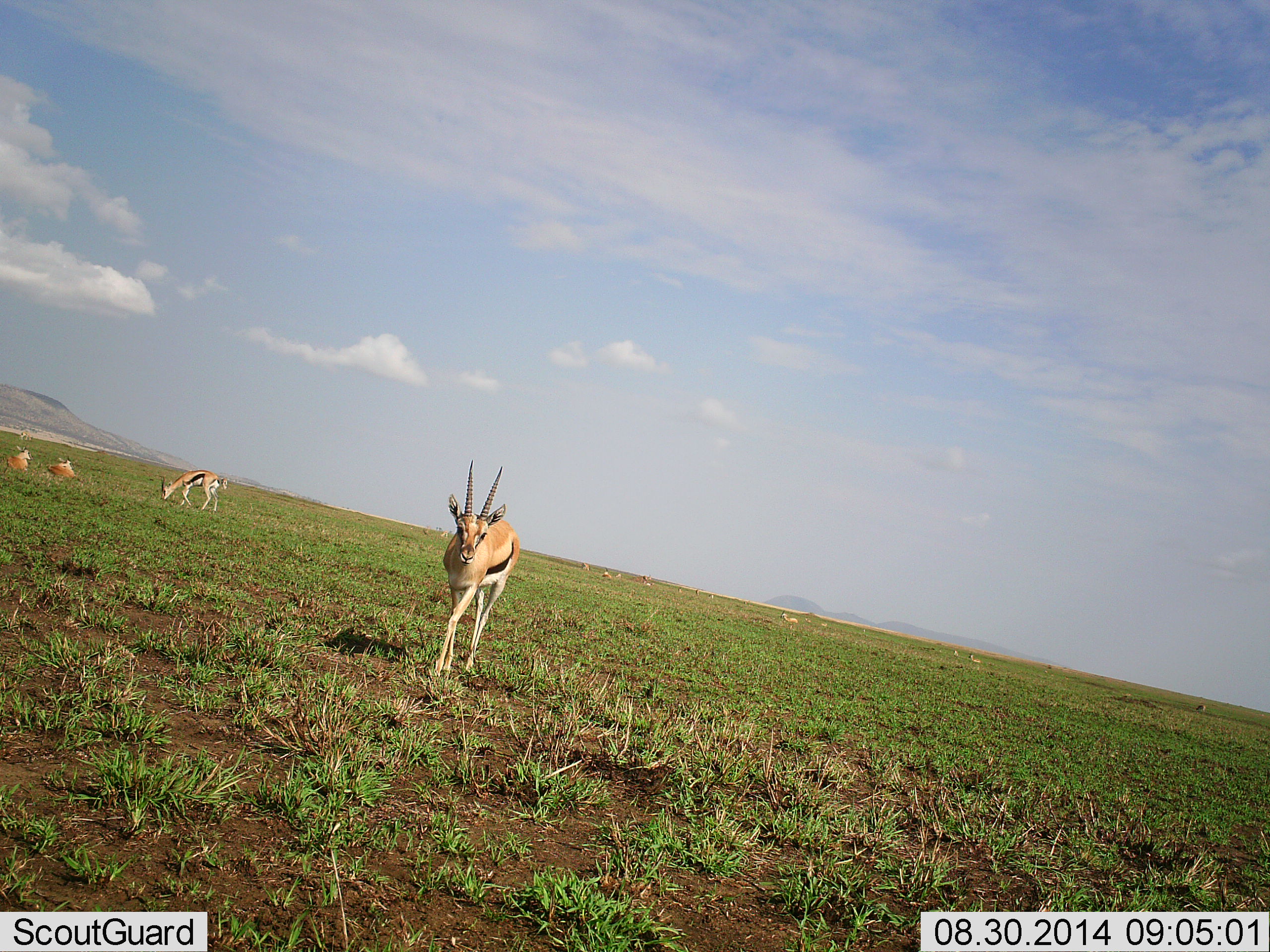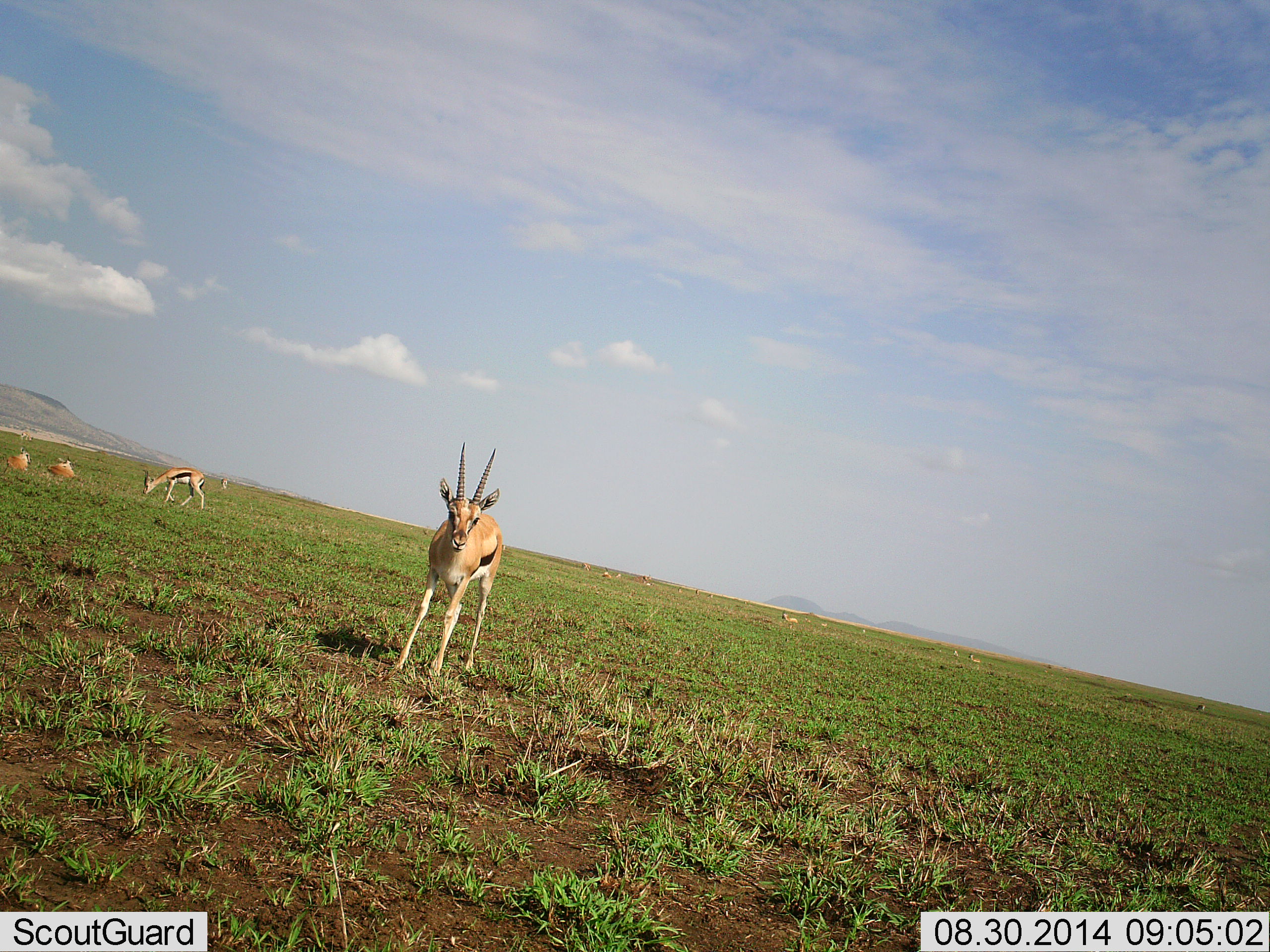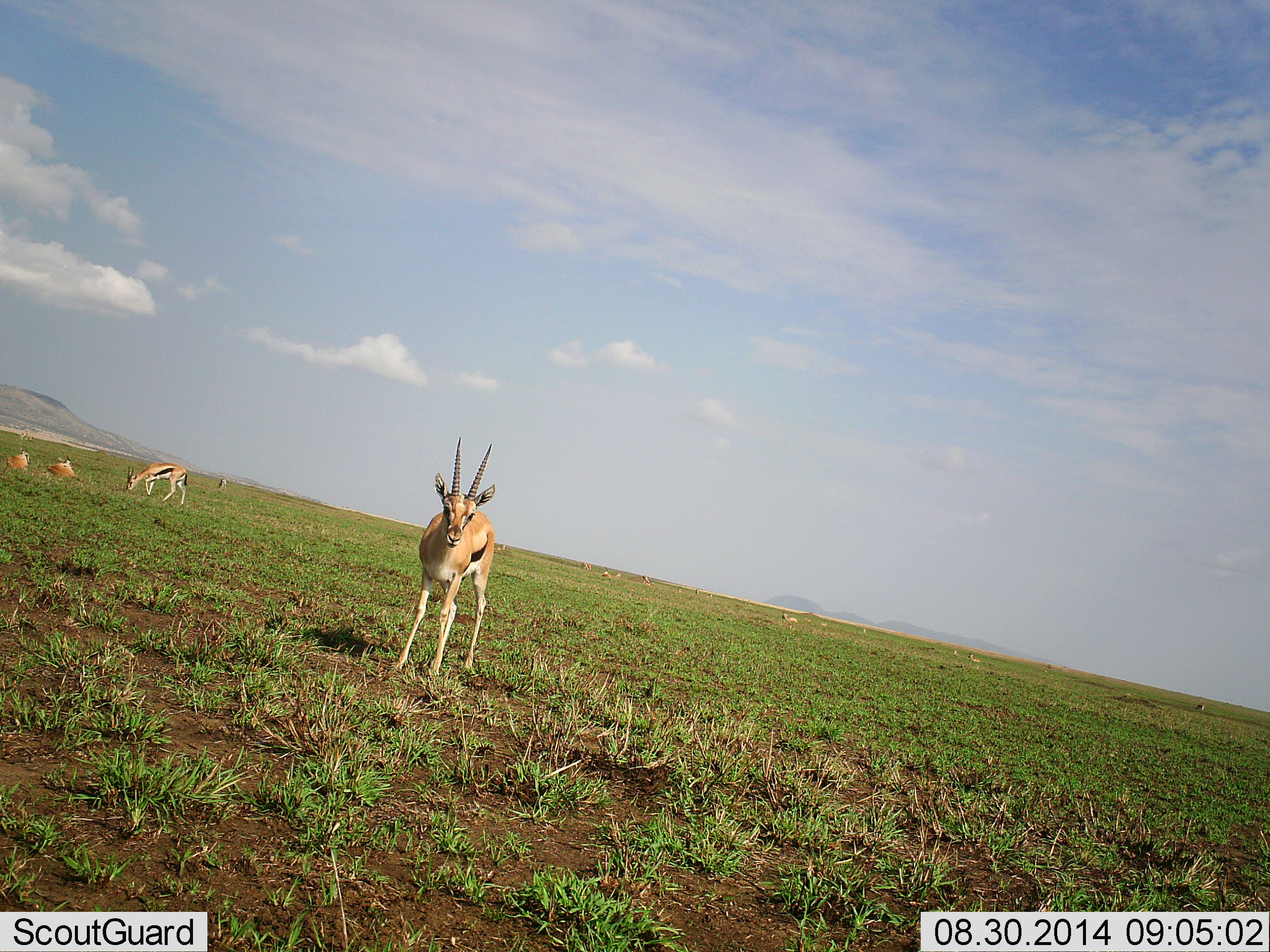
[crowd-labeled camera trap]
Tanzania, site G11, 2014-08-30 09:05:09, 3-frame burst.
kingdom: Animalia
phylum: Chordata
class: Mammalia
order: Artiodactyla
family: Bovidae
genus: Eudorcas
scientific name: Eudorcas thomsonii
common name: thomson's gazelle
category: gazellethomsons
Gazellethomsons (thomson's gazelle) (Eudorcas thomsonii), count 4. Behavior (volunteer vote fractions): standing 90%, resting 80%, moving 10%, interacting 0%. Young present (vote fraction): 0%. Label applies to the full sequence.